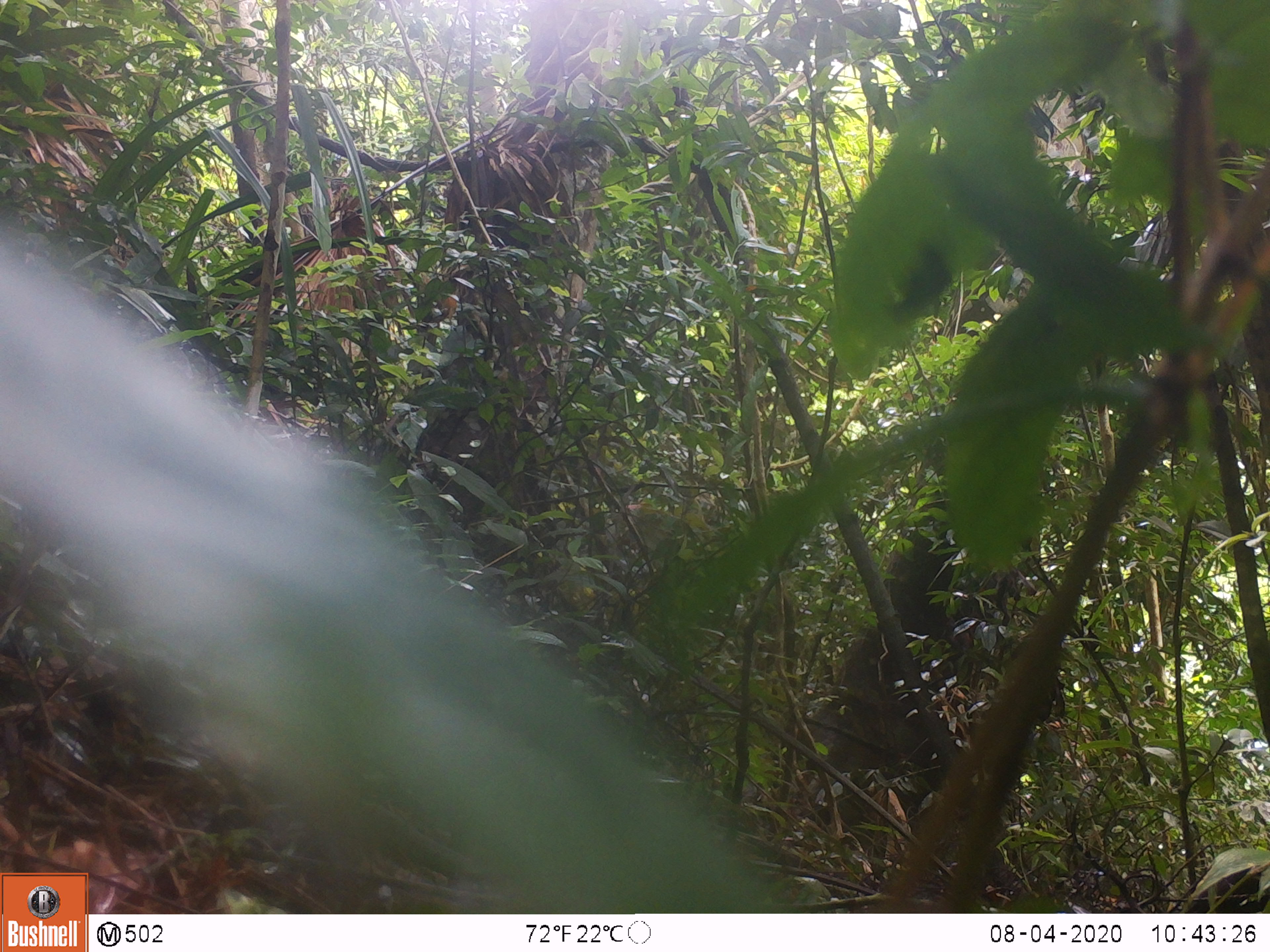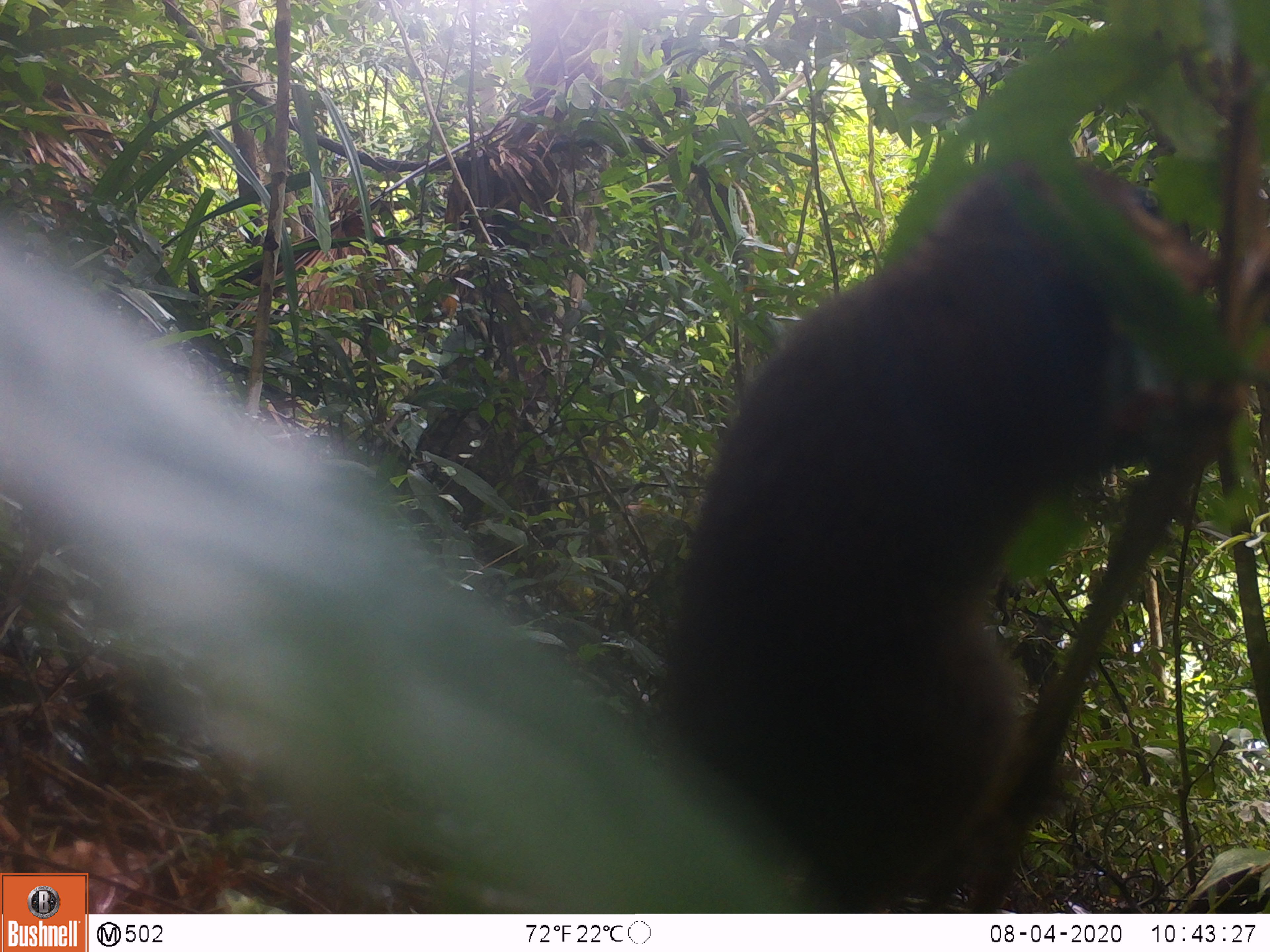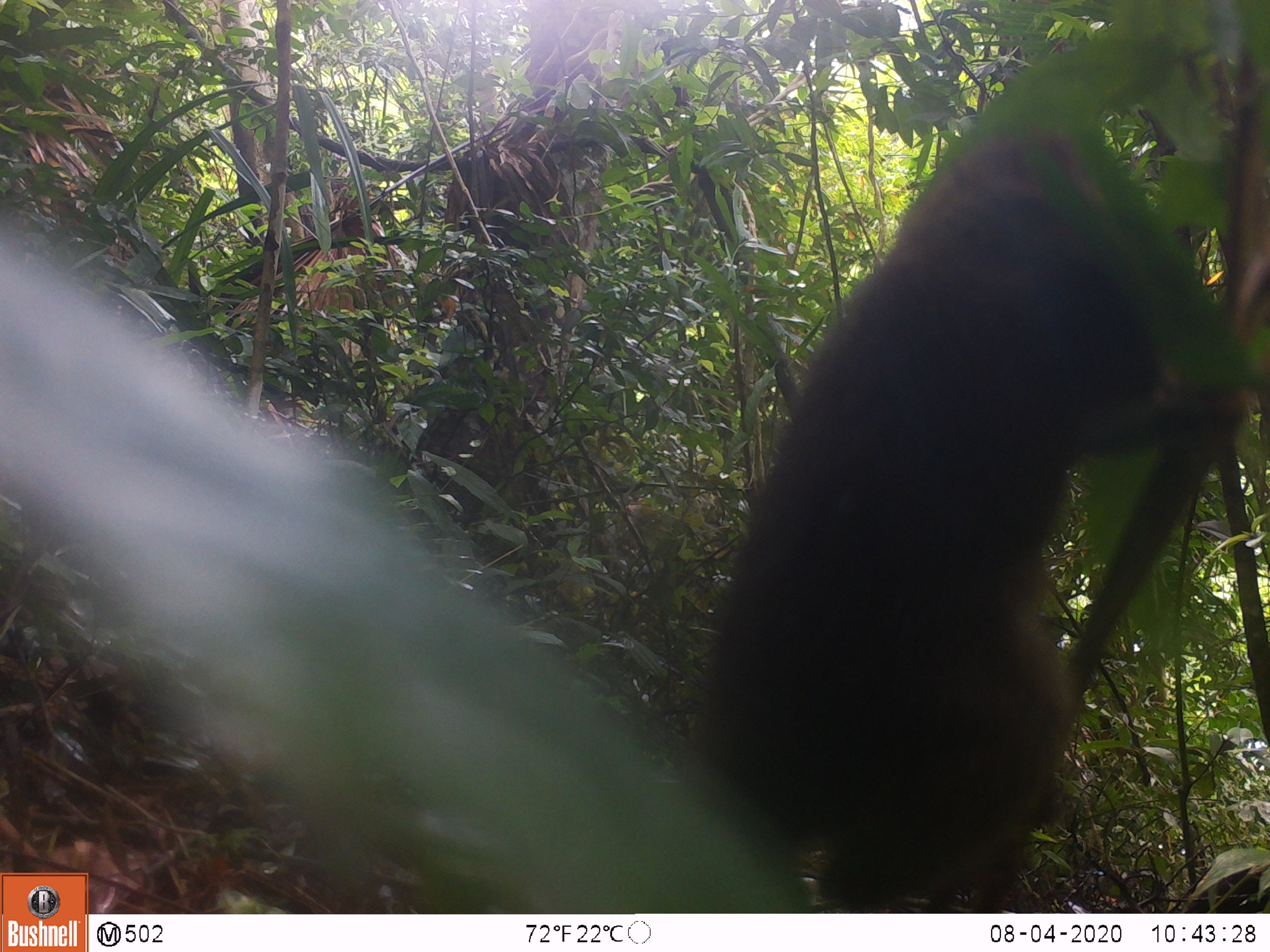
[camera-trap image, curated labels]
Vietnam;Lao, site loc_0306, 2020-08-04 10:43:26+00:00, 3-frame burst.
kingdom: Animalia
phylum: Chordata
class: Mammalia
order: Scandentia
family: Tupaiidae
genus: Tupaia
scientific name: Tupaia belangeri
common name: northern treeshrew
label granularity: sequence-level